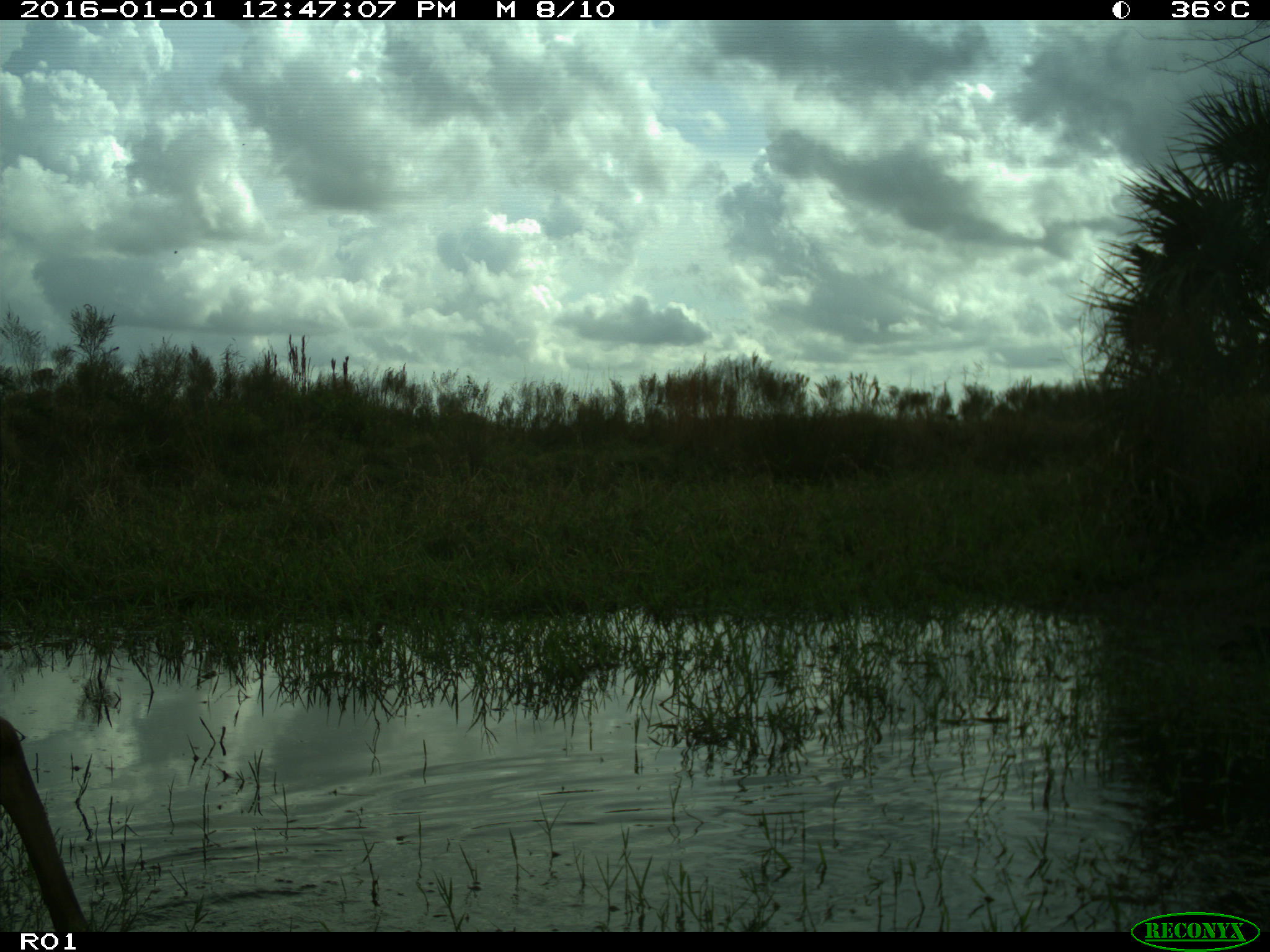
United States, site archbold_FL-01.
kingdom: Animalia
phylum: Chordata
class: Mammalia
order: Artiodactyla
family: Cervidae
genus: Odocoileus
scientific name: Odocoileus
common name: deer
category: unidentified deer